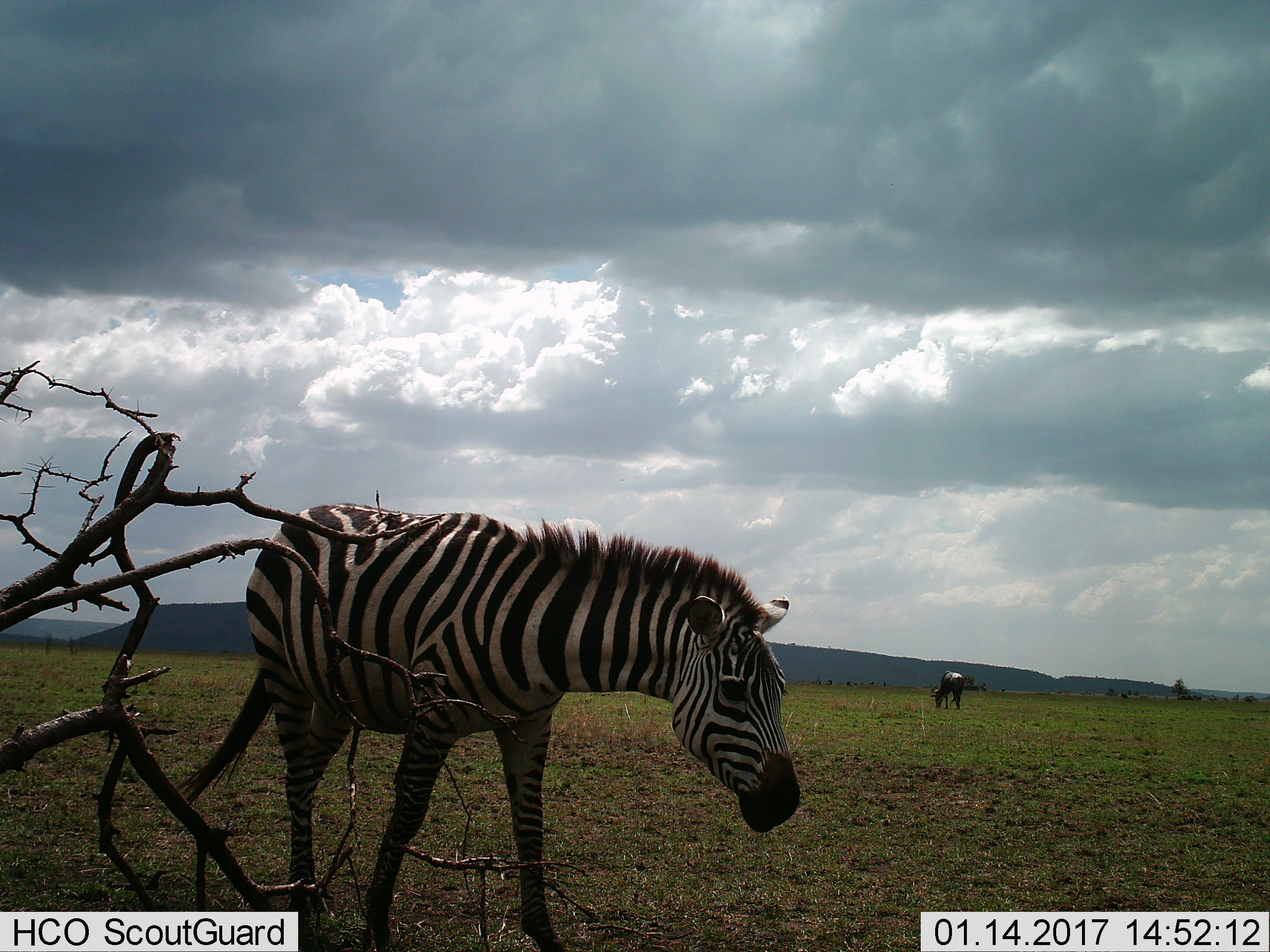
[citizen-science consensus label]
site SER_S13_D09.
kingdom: Animalia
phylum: Chordata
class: Mammalia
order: Artiodactyla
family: Bovidae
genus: Connochaetes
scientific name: Connochaetes taurinus taurinus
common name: blue wildebeest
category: wildebeestblue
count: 1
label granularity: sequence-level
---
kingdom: Animalia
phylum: Chordata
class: Mammalia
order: Perissodactyla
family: Equidae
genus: Equus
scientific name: Equus quagga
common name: plains zebra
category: zebraplains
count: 1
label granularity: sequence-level